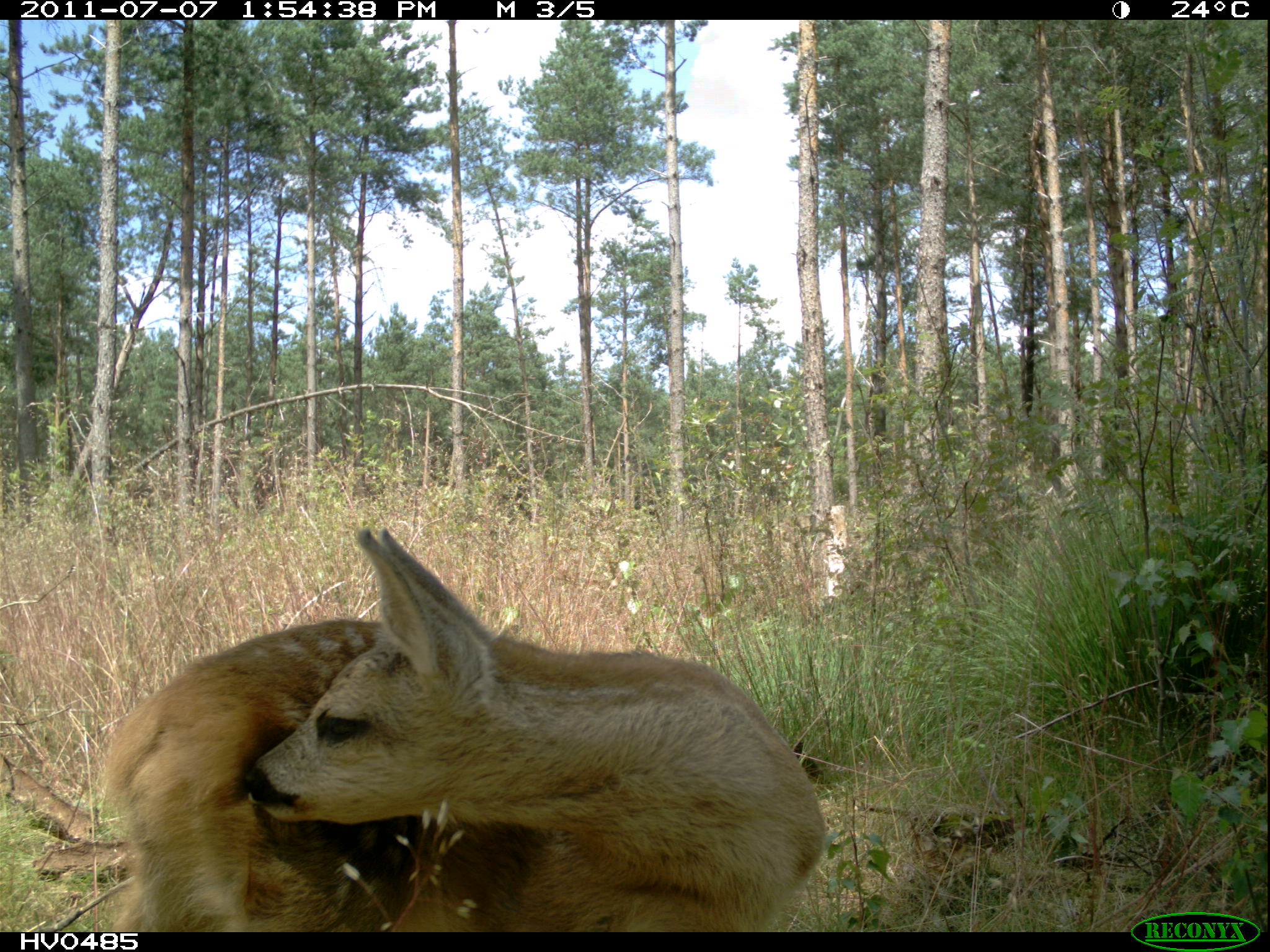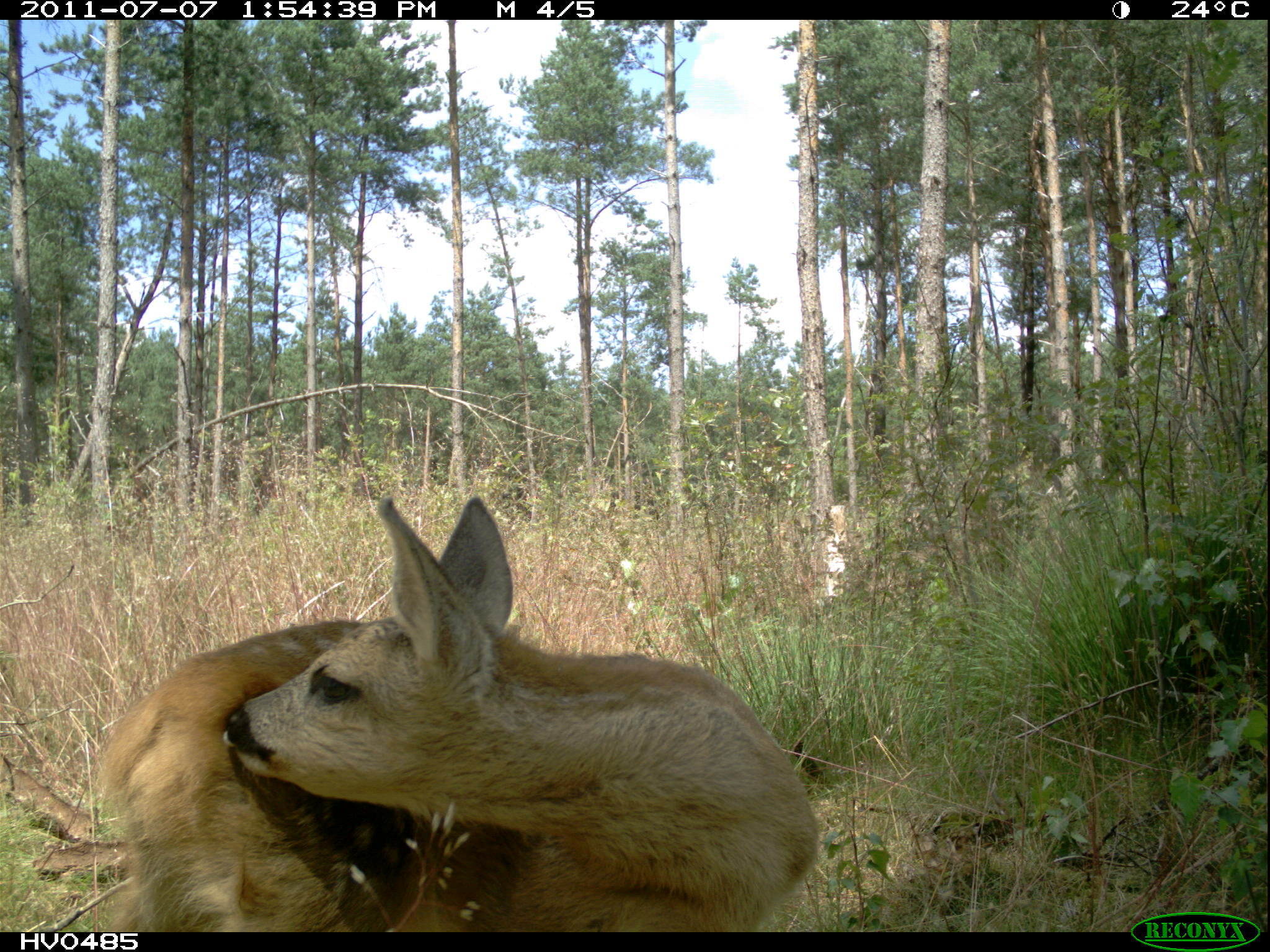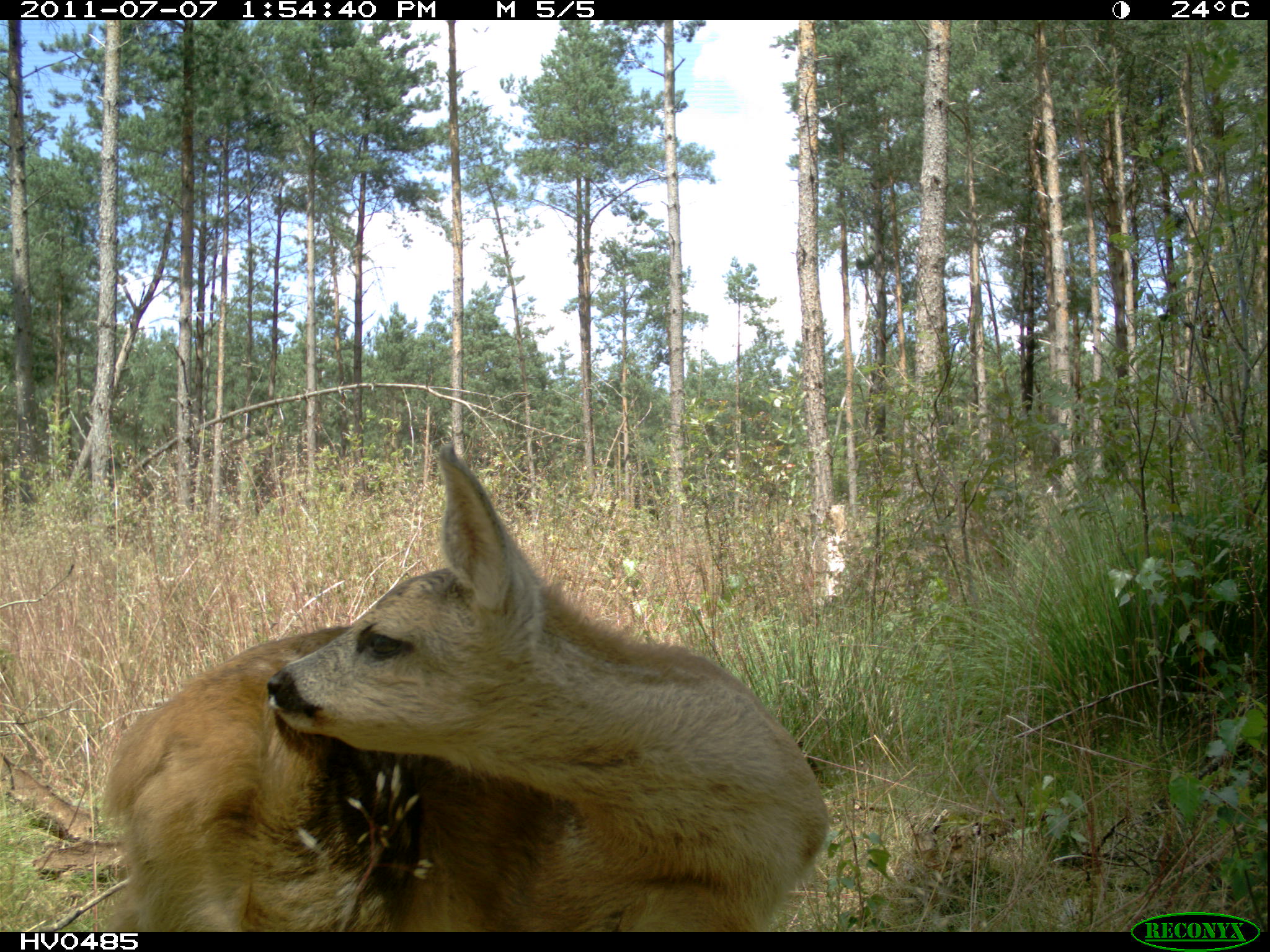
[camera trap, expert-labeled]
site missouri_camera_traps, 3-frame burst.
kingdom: Animalia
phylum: Chordata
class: Mammalia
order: Artiodactyla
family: Cervidae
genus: Capreolus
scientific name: Capreolus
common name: roe deer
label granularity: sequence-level